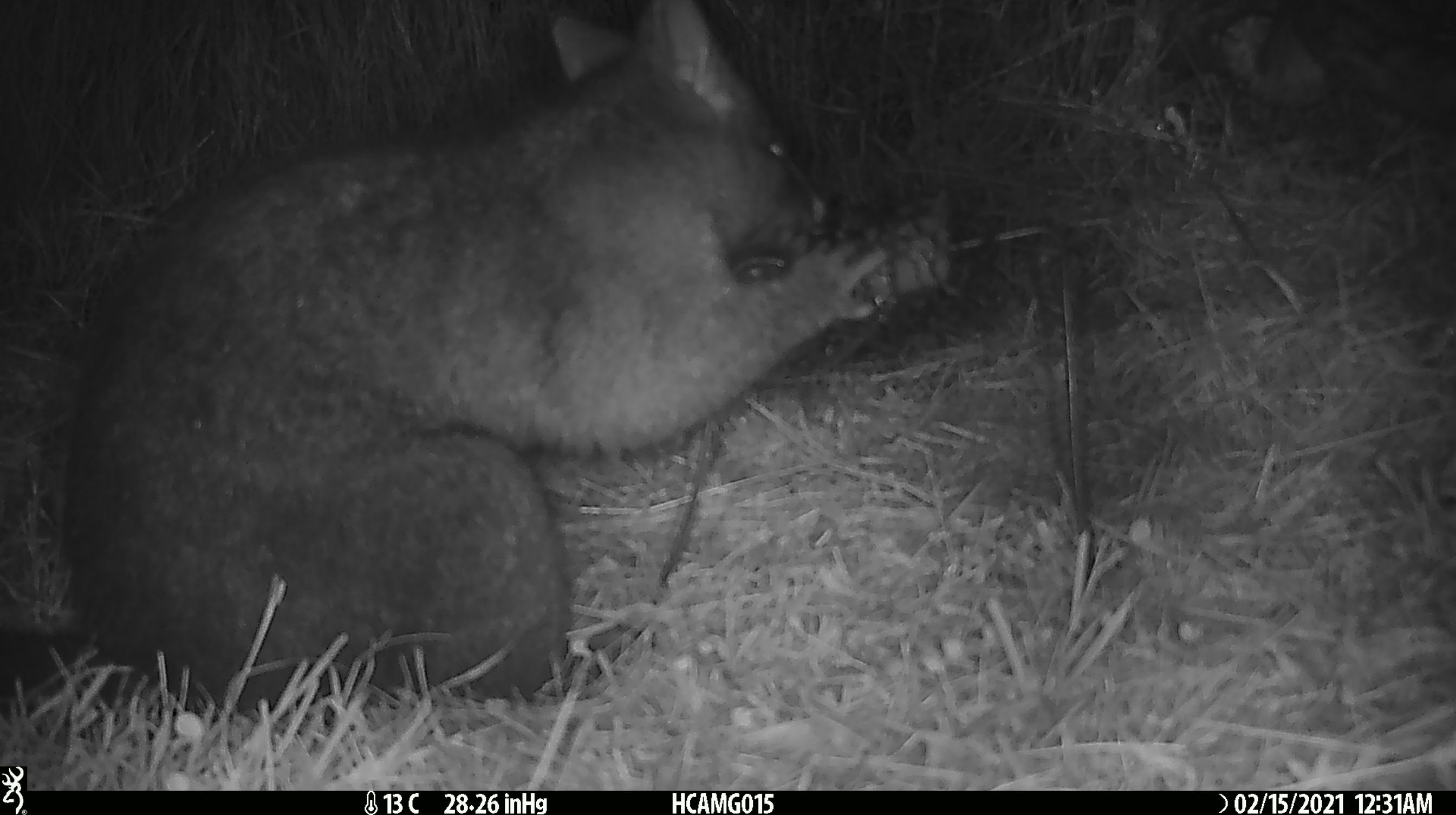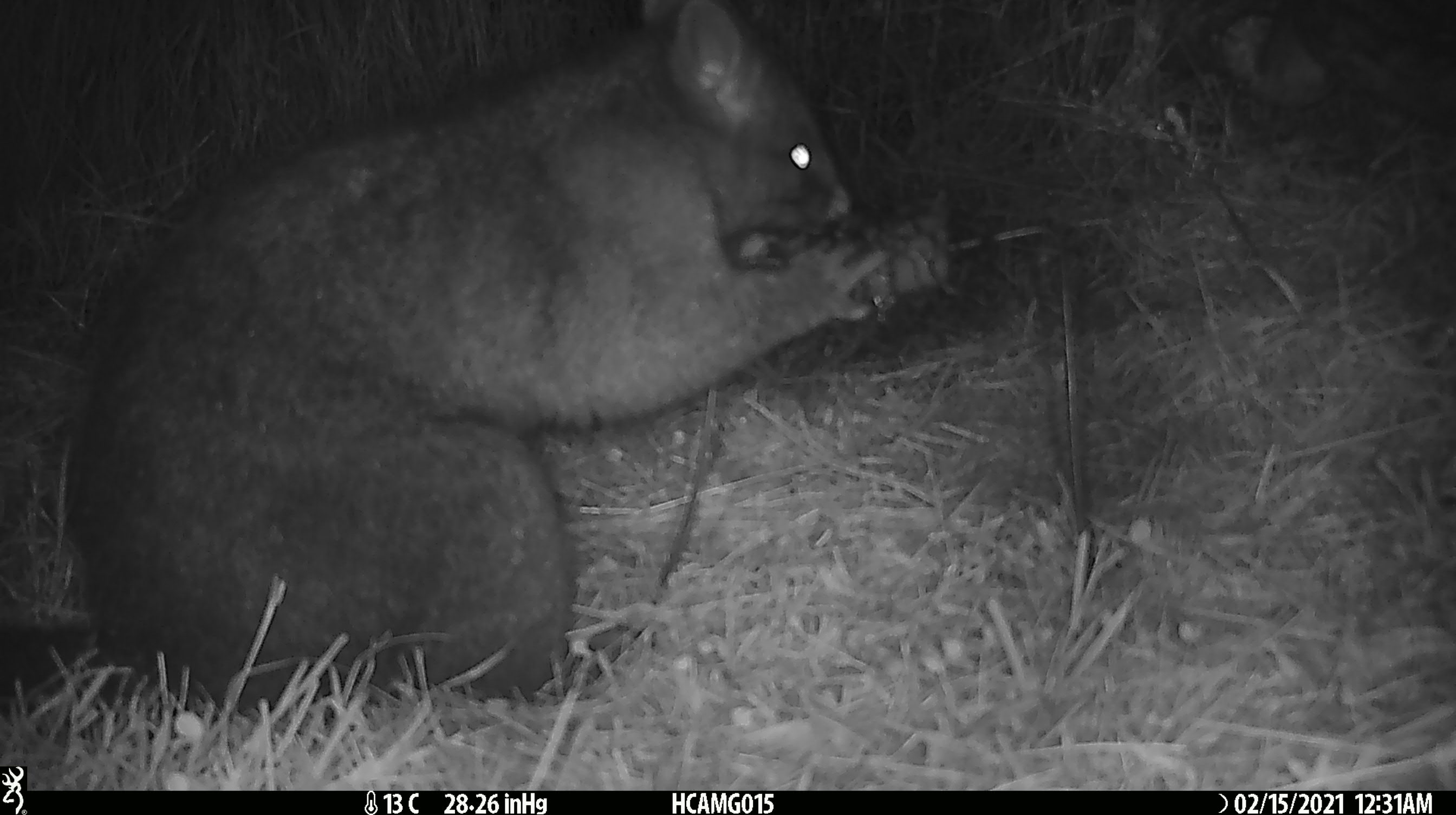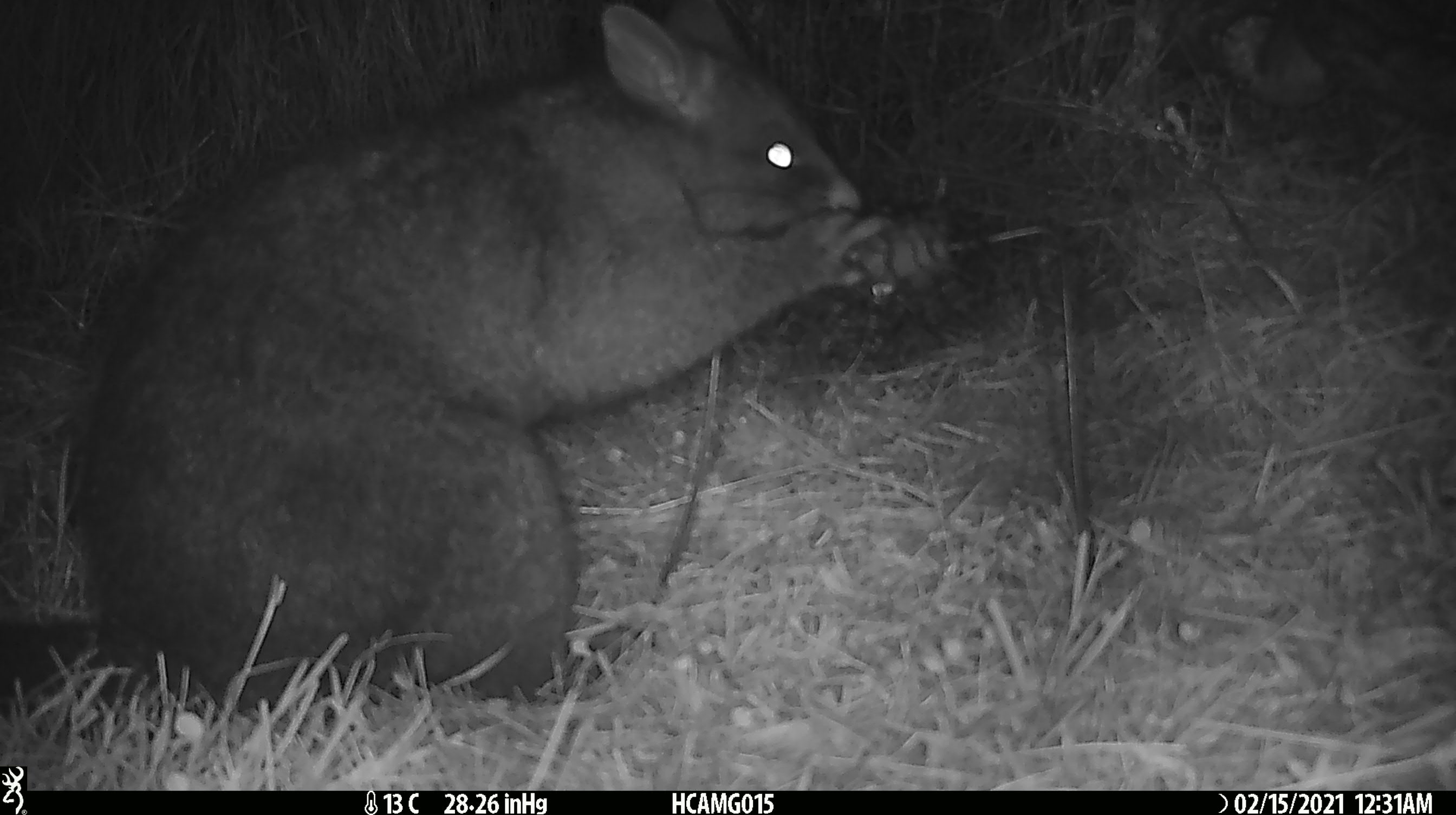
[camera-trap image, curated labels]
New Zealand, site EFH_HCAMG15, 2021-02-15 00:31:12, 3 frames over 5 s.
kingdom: Animalia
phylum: Chordata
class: Mammalia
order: Diprotodontia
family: Phalangeridae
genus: Trichosurus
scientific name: Trichosurus vulpecula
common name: common brushtail possum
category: possum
Possum (common brushtail possum) (Trichosurus vulpecula).